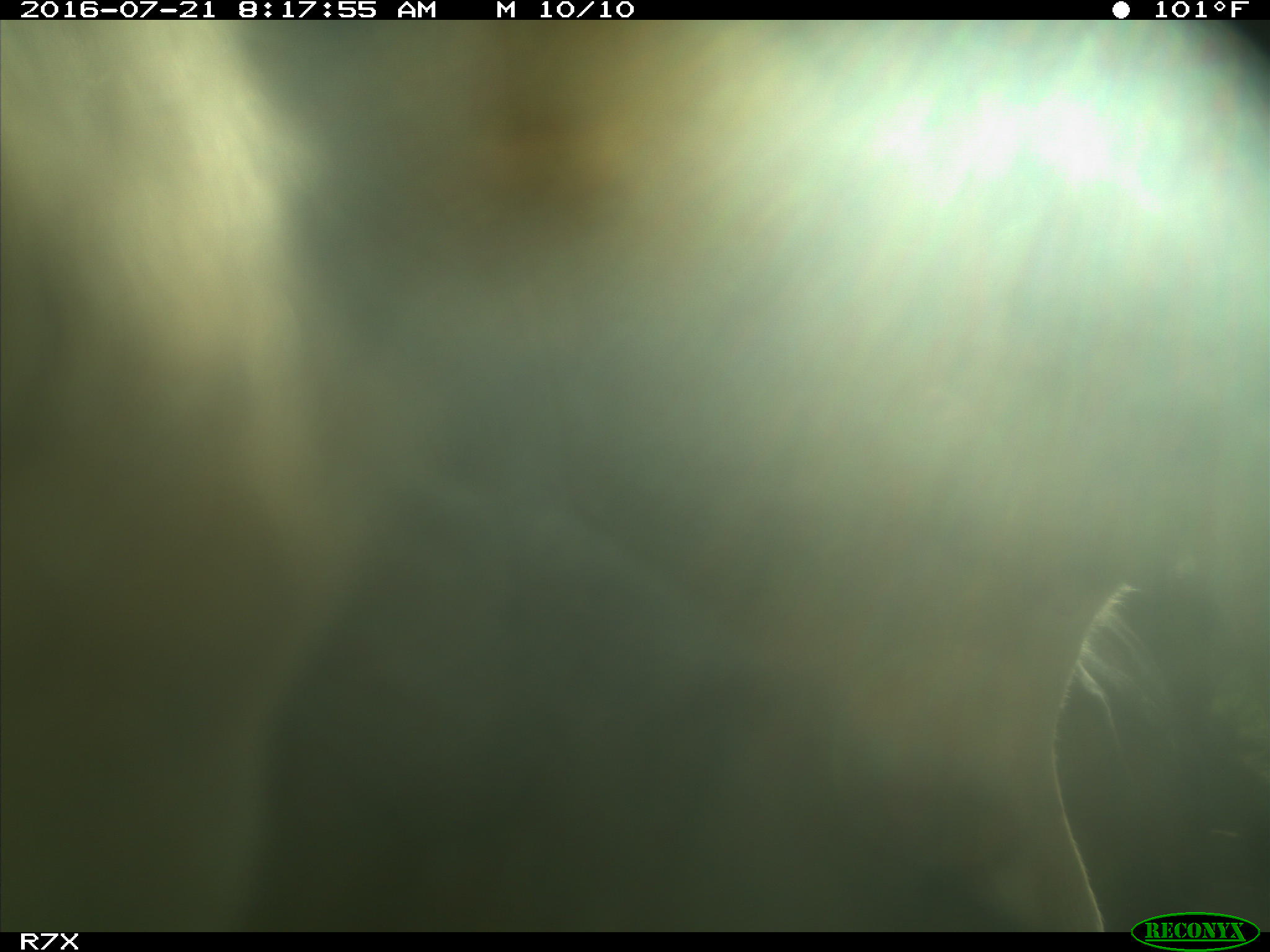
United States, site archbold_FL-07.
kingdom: Animalia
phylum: Chordata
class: Mammalia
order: Artiodactyla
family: Bovidae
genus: Bos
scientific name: Bos taurus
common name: domestic cow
Bos taurus (domestic cow).